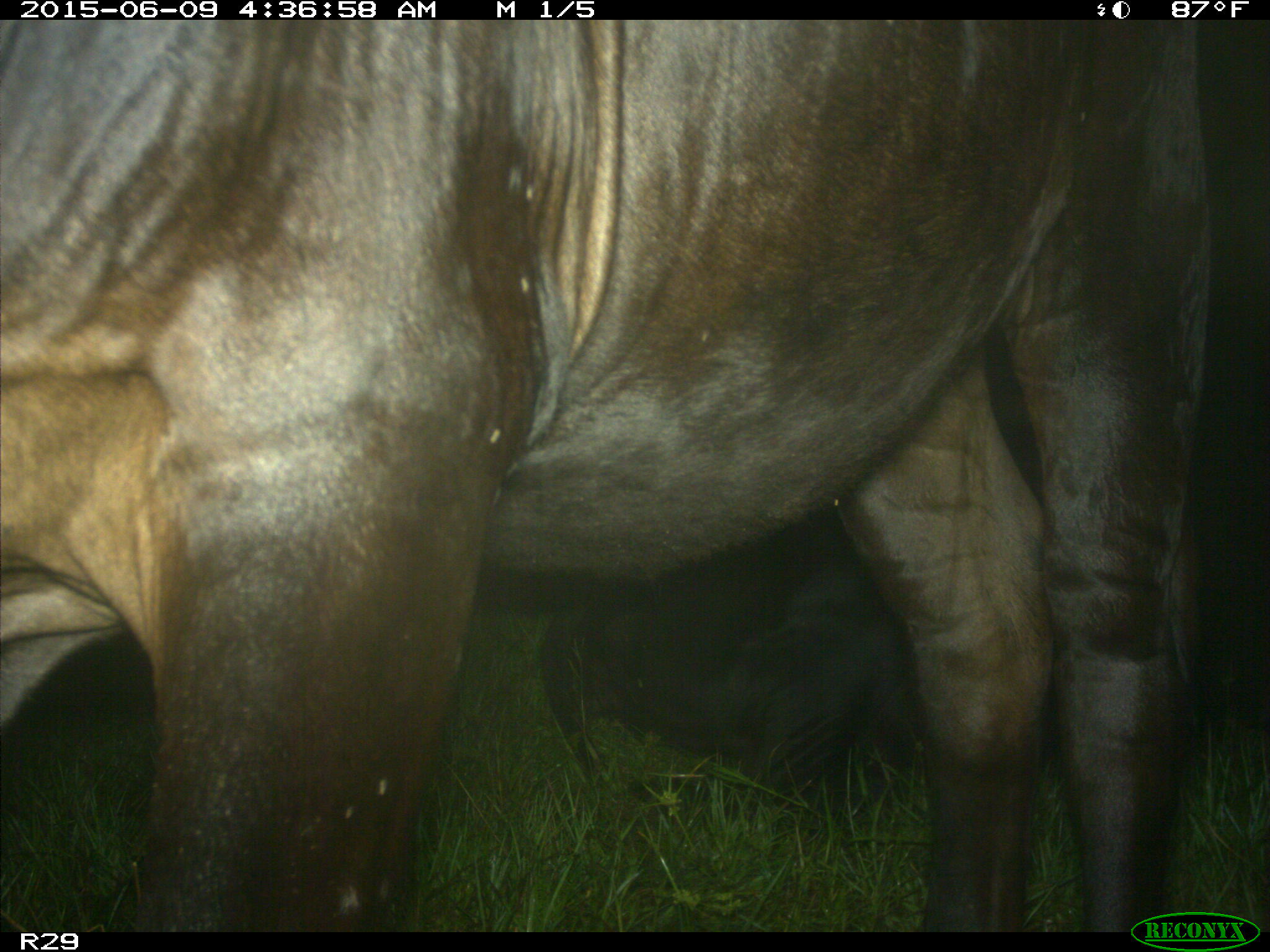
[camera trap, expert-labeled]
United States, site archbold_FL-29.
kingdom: Animalia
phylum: Chordata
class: Mammalia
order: Artiodactyla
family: Bovidae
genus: Bos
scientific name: Bos taurus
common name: domestic cow